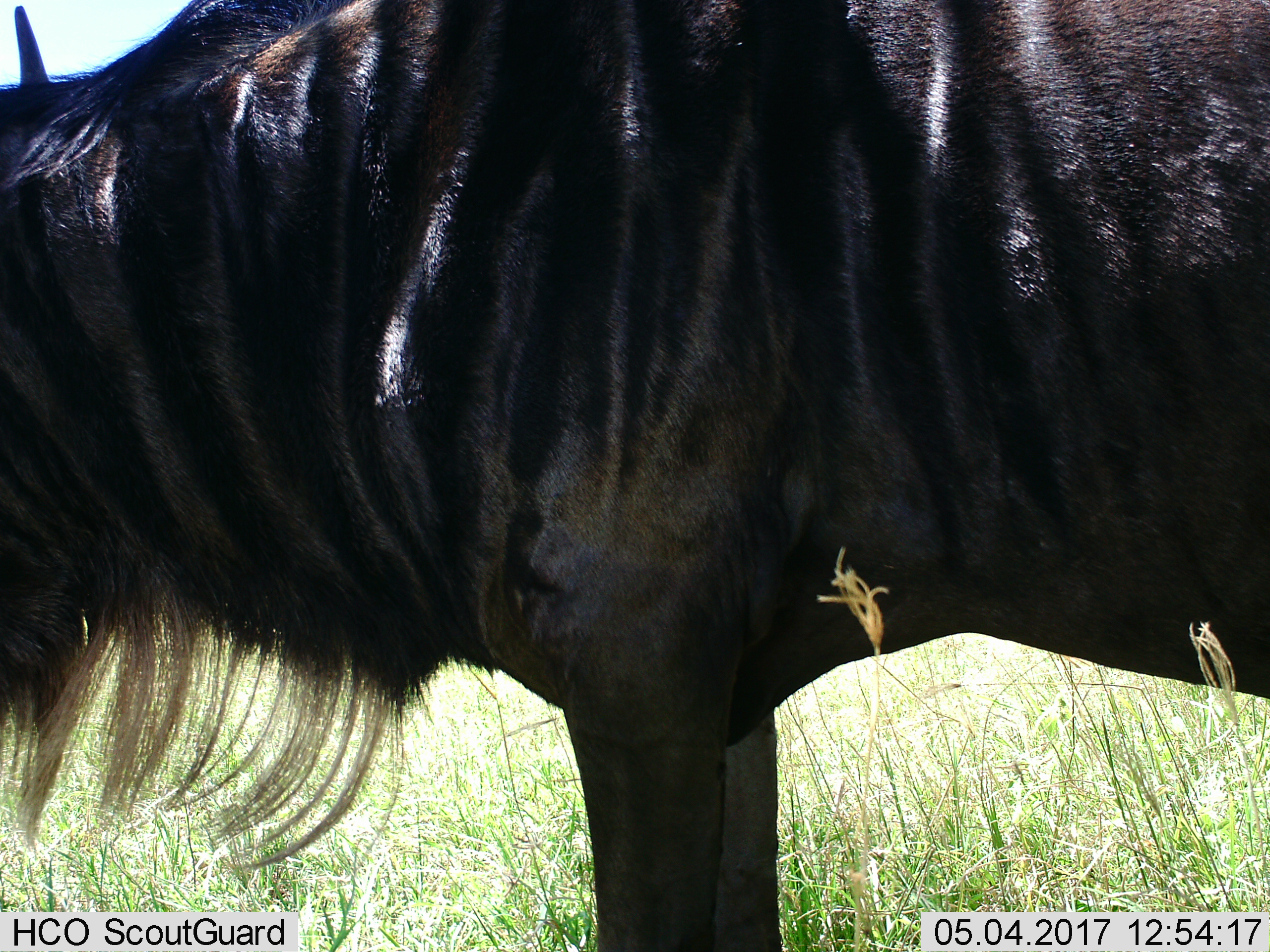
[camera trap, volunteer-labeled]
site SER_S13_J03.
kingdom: Animalia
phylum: Chordata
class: Mammalia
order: Artiodactyla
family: Bovidae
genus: Connochaetes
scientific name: Connochaetes taurinus taurinus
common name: blue wildebeest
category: wildebeestblue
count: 1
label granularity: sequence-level